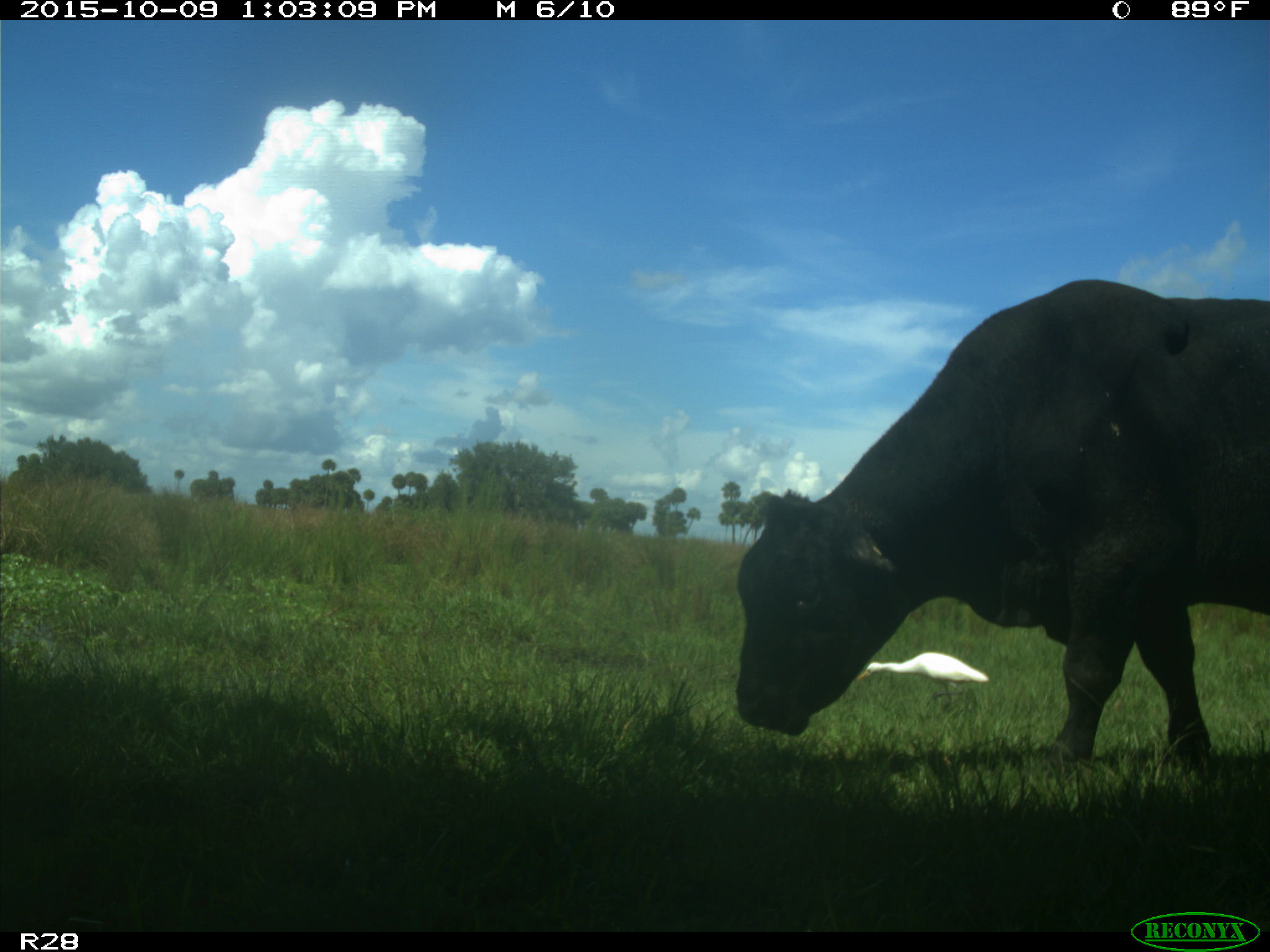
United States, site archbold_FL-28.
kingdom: Animalia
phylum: Chordata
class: Mammalia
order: Artiodactyla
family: Bovidae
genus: Bos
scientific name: Bos taurus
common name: domestic cow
Bos taurus (domestic cow).